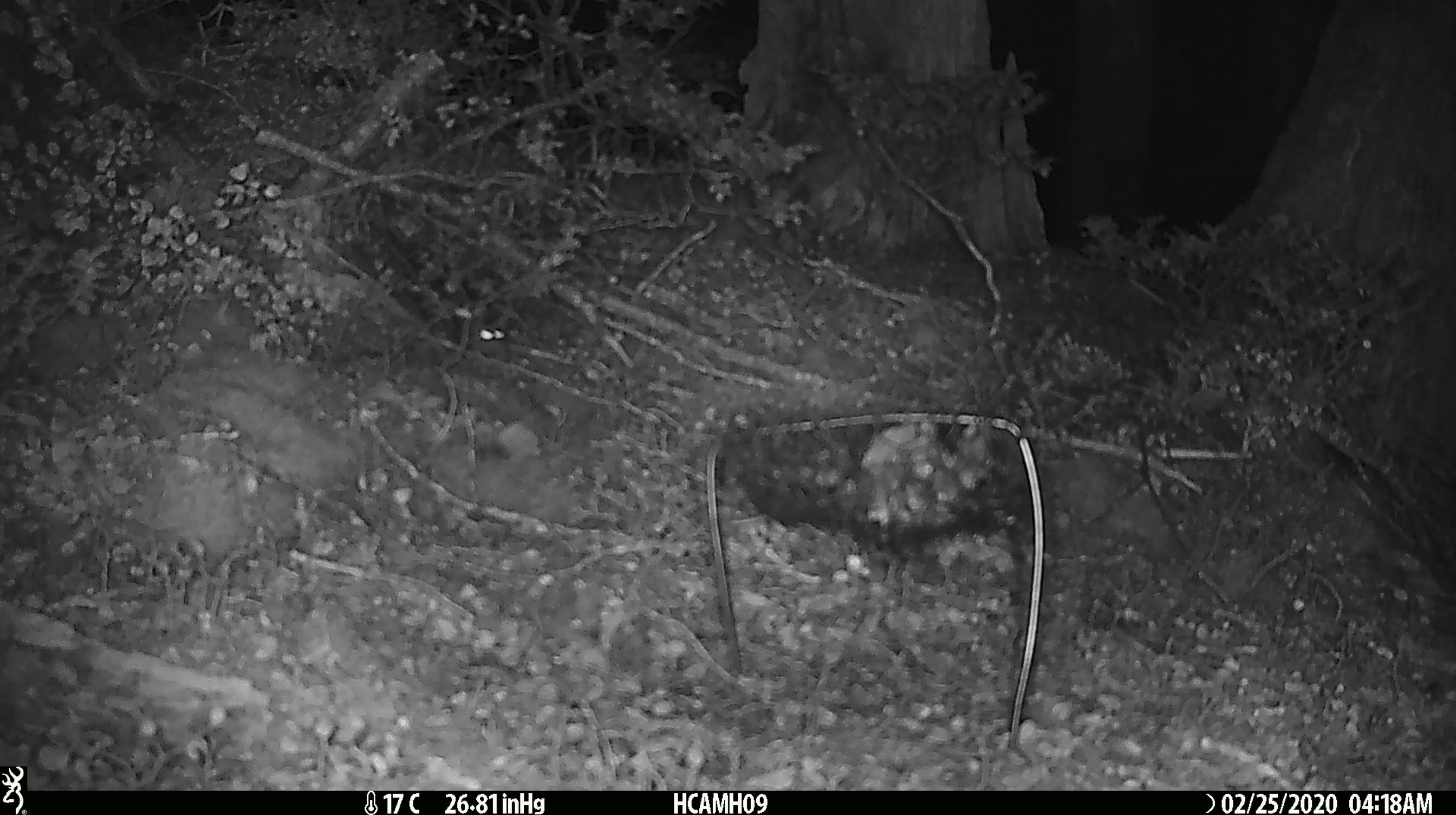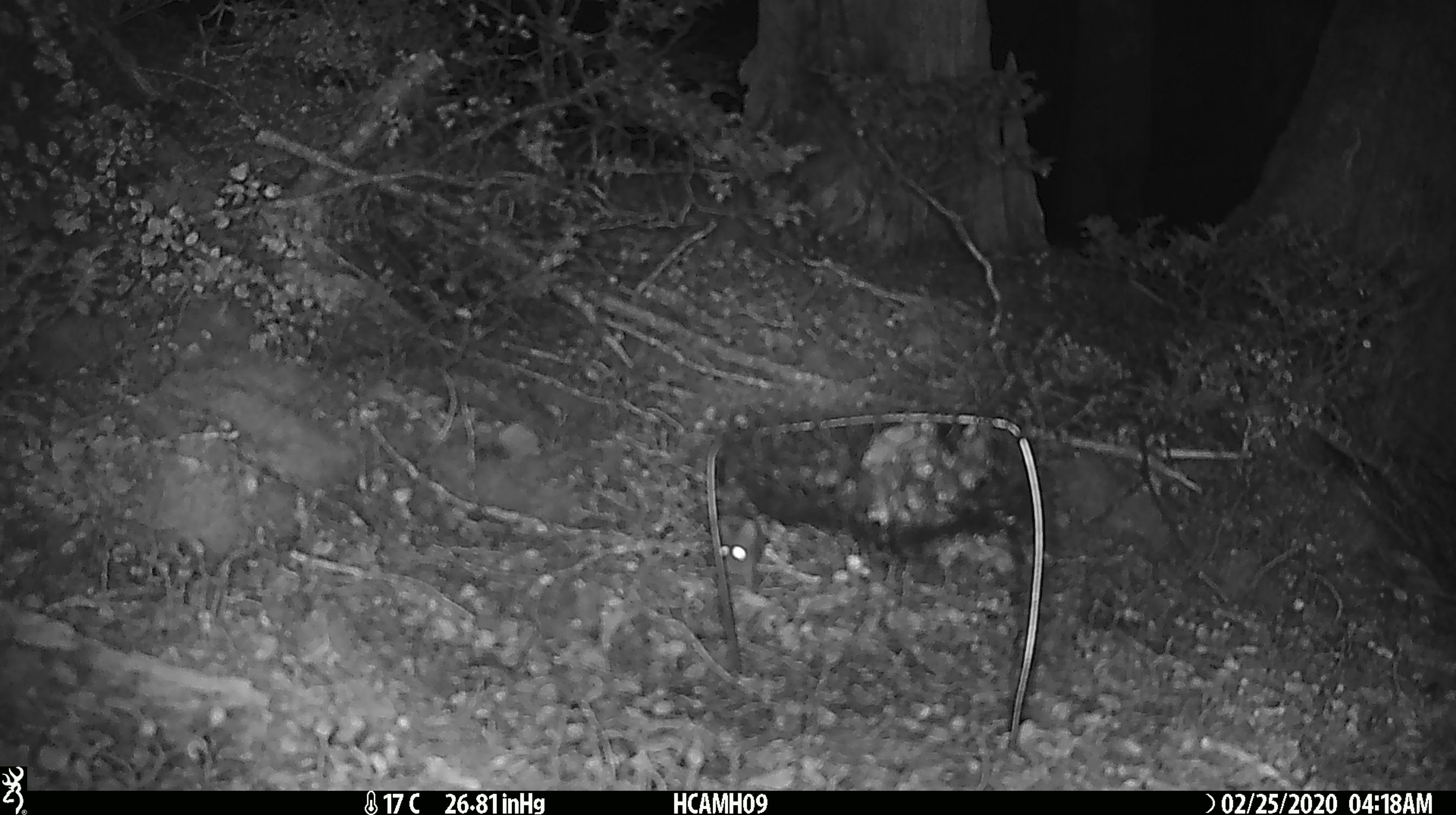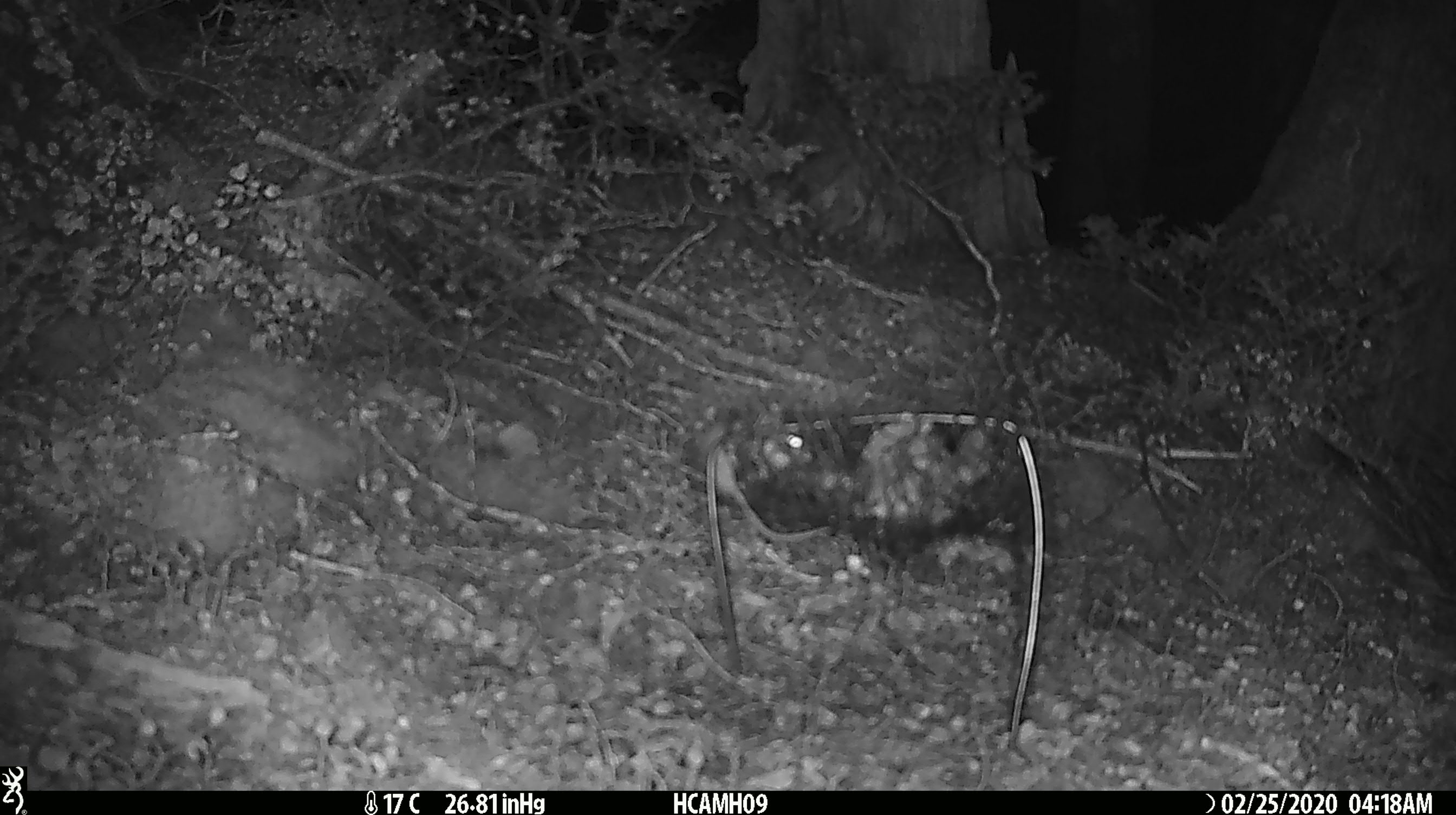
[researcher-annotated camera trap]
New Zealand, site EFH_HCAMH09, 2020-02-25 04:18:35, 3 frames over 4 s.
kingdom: Animalia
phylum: Chordata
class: Mammalia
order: Rodentia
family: Muridae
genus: Mus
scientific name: Mus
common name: mouse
Mouse (Mus).